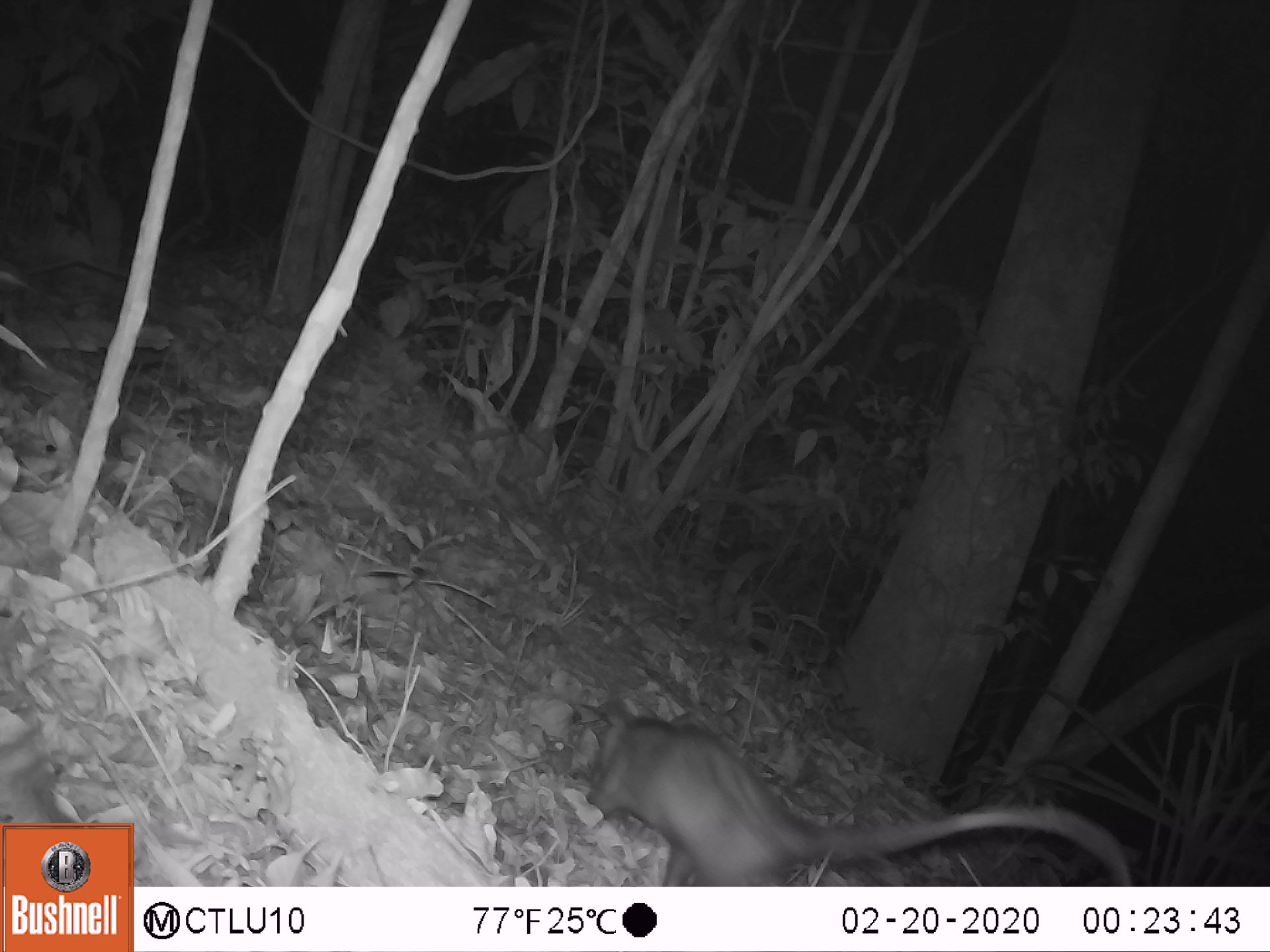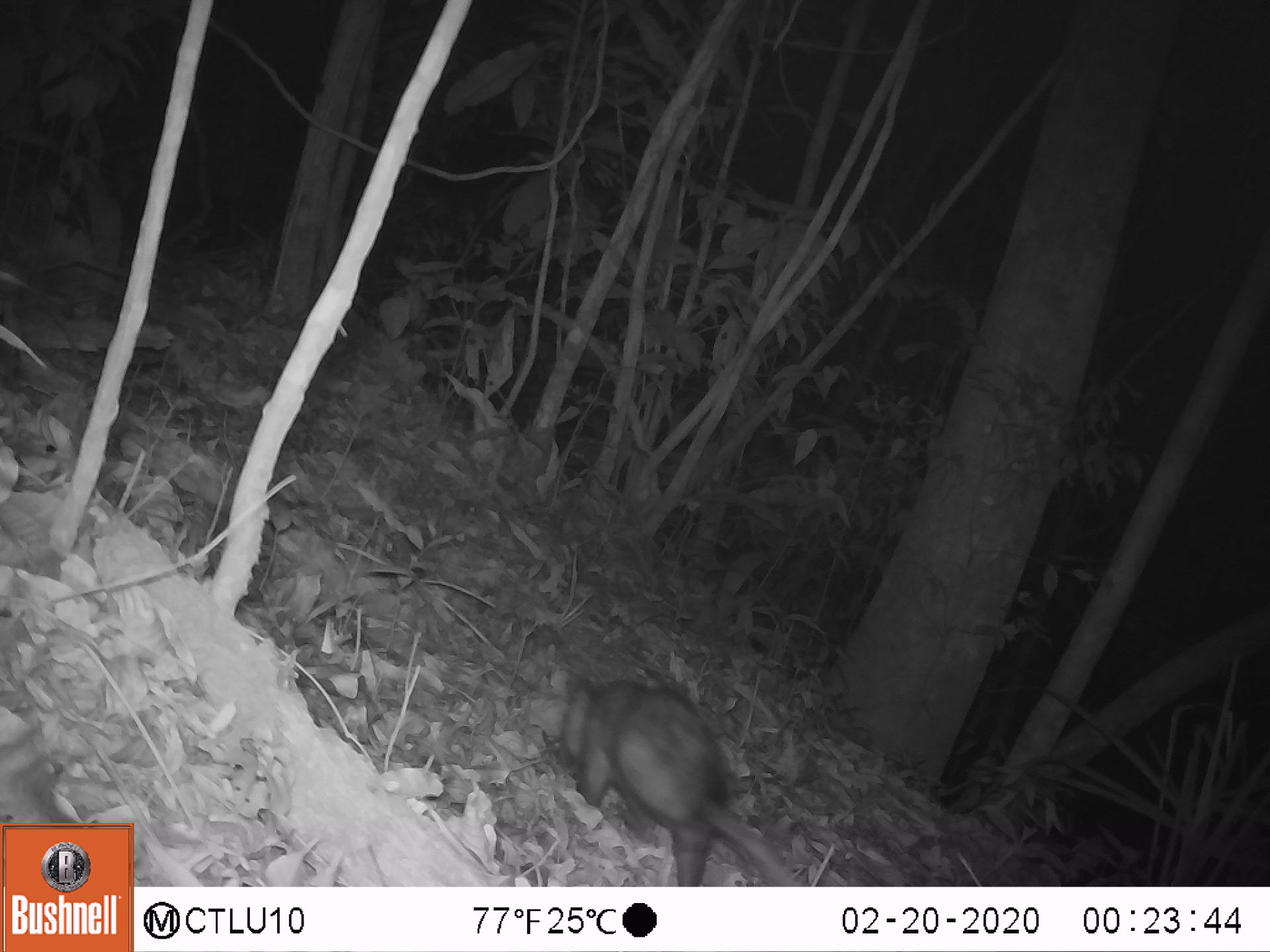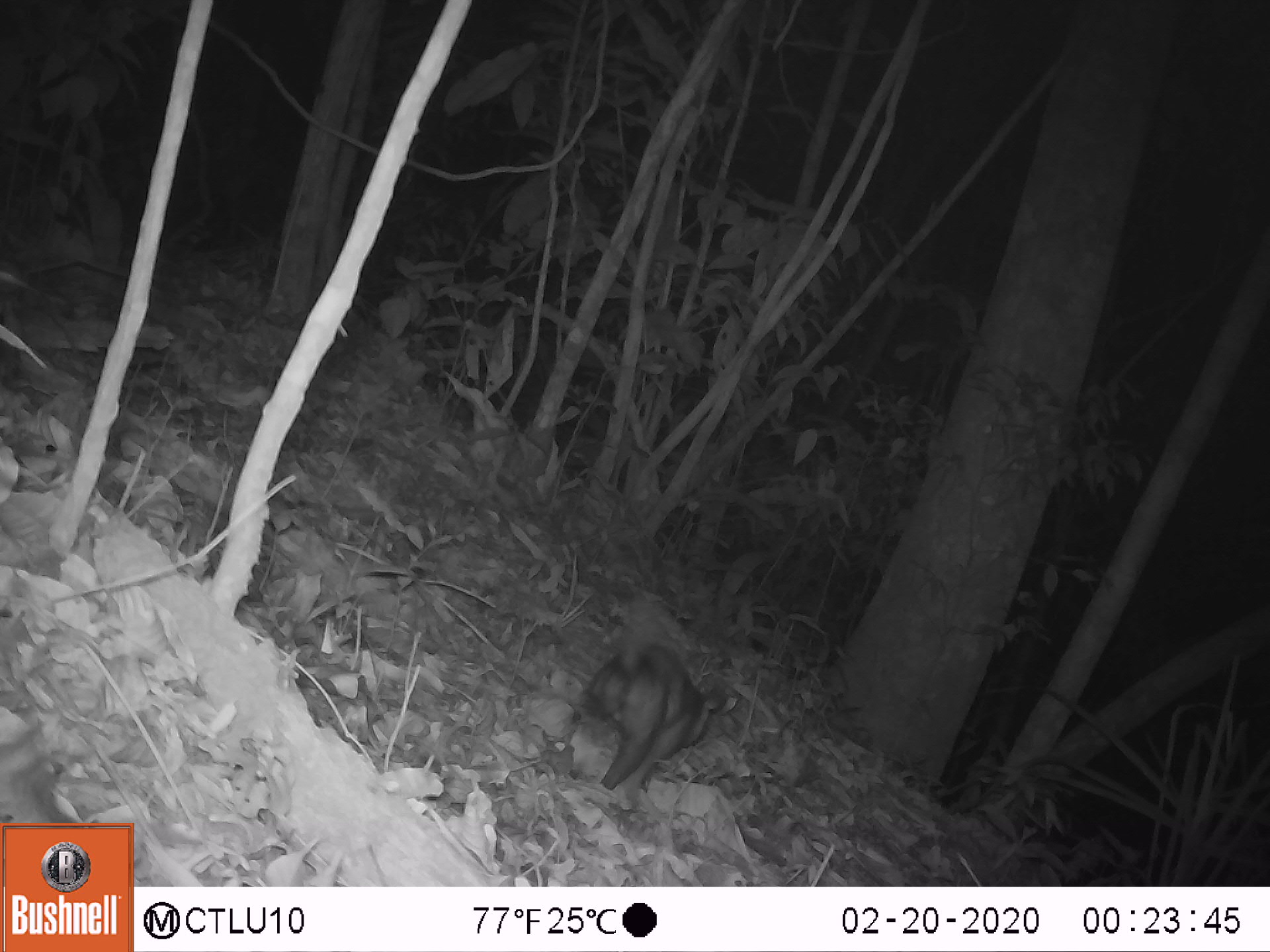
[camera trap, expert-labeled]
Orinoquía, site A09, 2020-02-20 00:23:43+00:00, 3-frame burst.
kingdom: Animalia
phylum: Chordata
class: Mammalia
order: Didelphimorphia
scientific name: Didelphimorphia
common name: possum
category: unknown possum